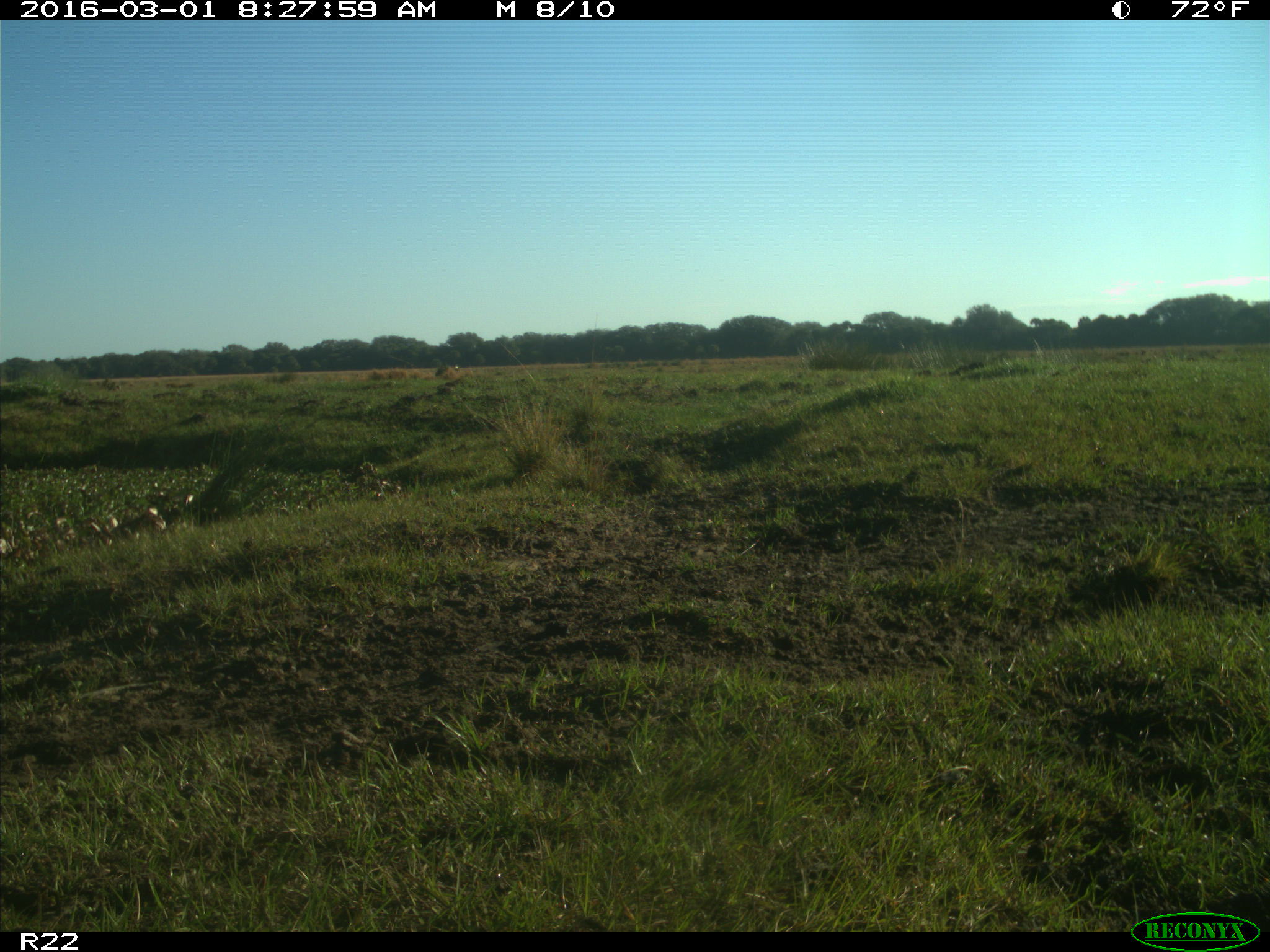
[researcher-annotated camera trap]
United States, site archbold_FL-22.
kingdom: Animalia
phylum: Chordata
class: Mammalia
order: Artiodactyla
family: Bovidae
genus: Bos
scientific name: Bos taurus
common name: domestic cow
Bos taurus (domestic cow).